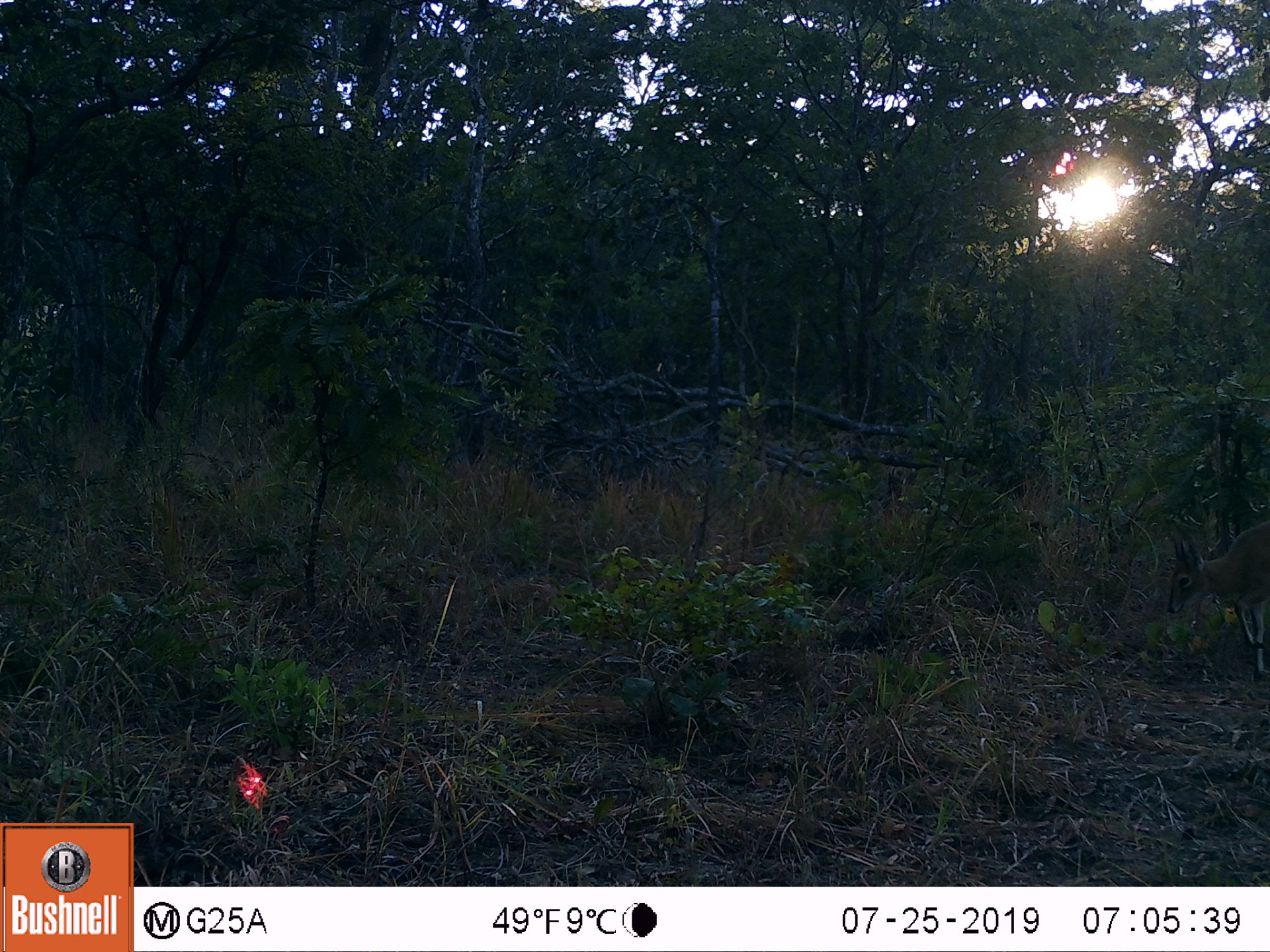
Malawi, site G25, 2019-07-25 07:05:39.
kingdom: Animalia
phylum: Chordata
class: Mammalia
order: Artiodactyla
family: Bovidae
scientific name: Antilopinae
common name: small antelope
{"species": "small antelope (Antilopinae)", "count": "1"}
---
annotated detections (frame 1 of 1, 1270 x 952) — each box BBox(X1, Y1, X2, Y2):
small antelope: BBox(1160, 519, 1266, 687)